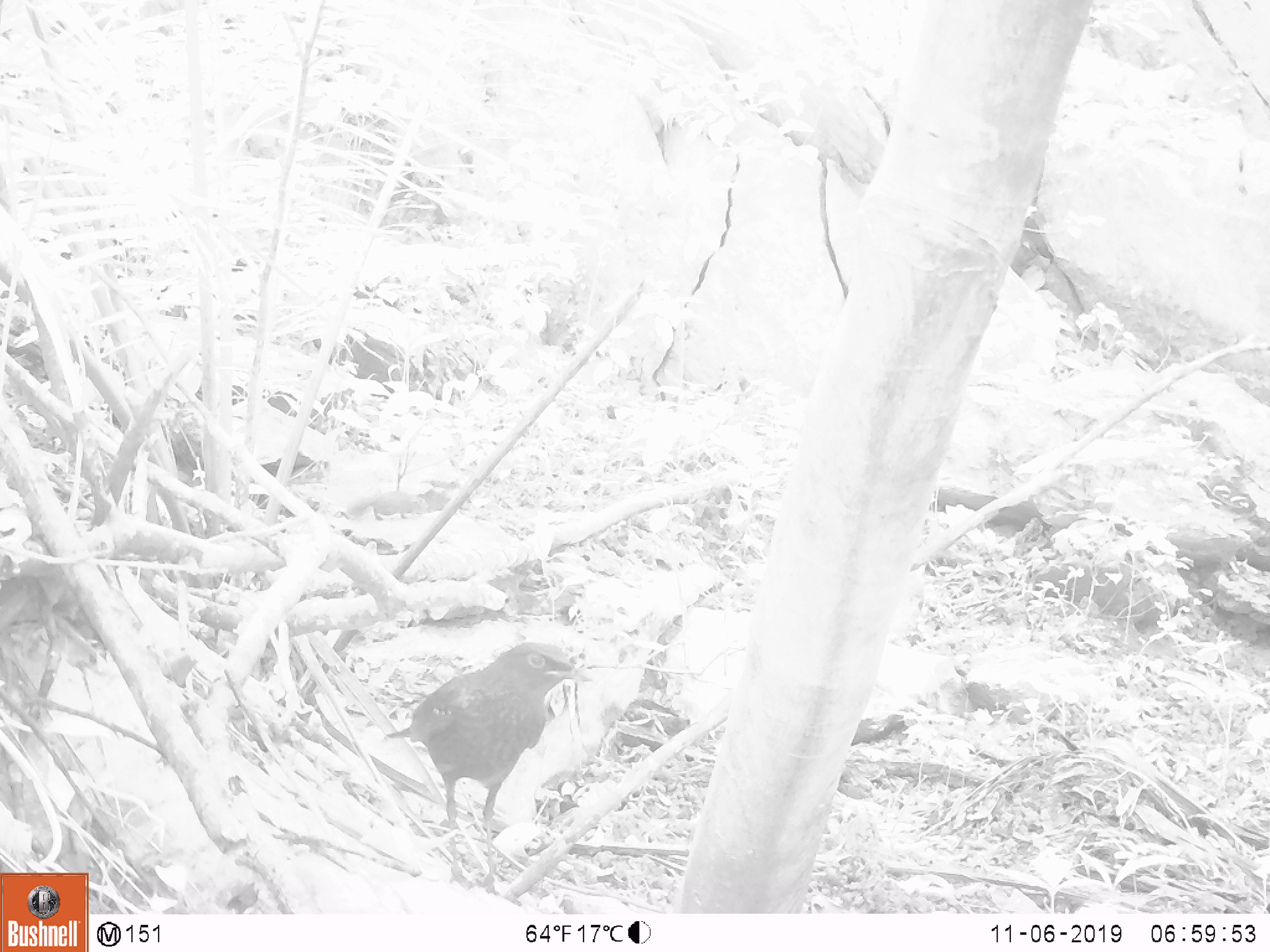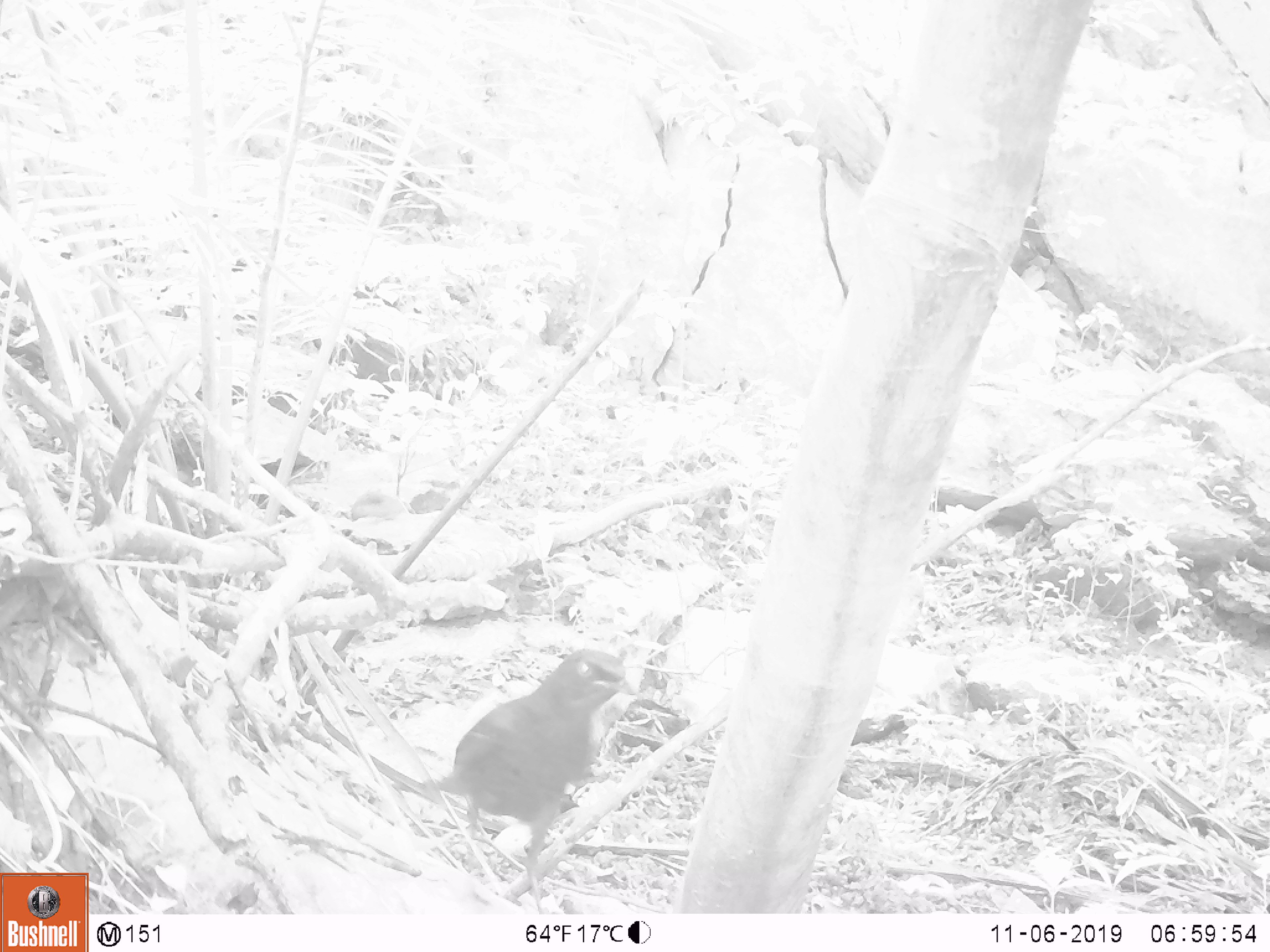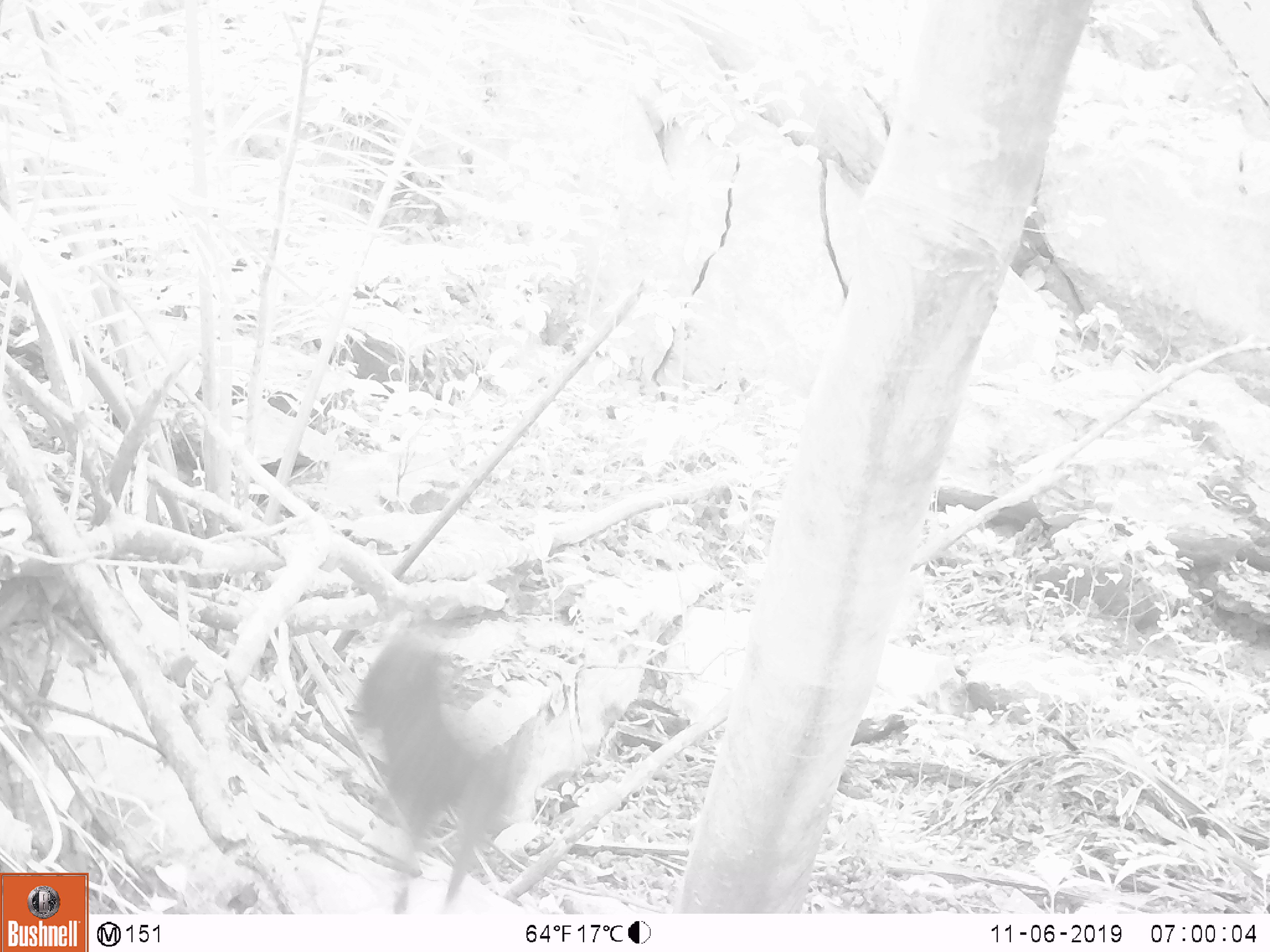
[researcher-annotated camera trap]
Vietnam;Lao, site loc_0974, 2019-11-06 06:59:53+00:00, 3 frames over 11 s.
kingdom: Animalia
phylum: Chordata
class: Aves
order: Passeriformes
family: Muscicapidae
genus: Myophonus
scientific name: Myophonus caeruleus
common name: blue whistling thrush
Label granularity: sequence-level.